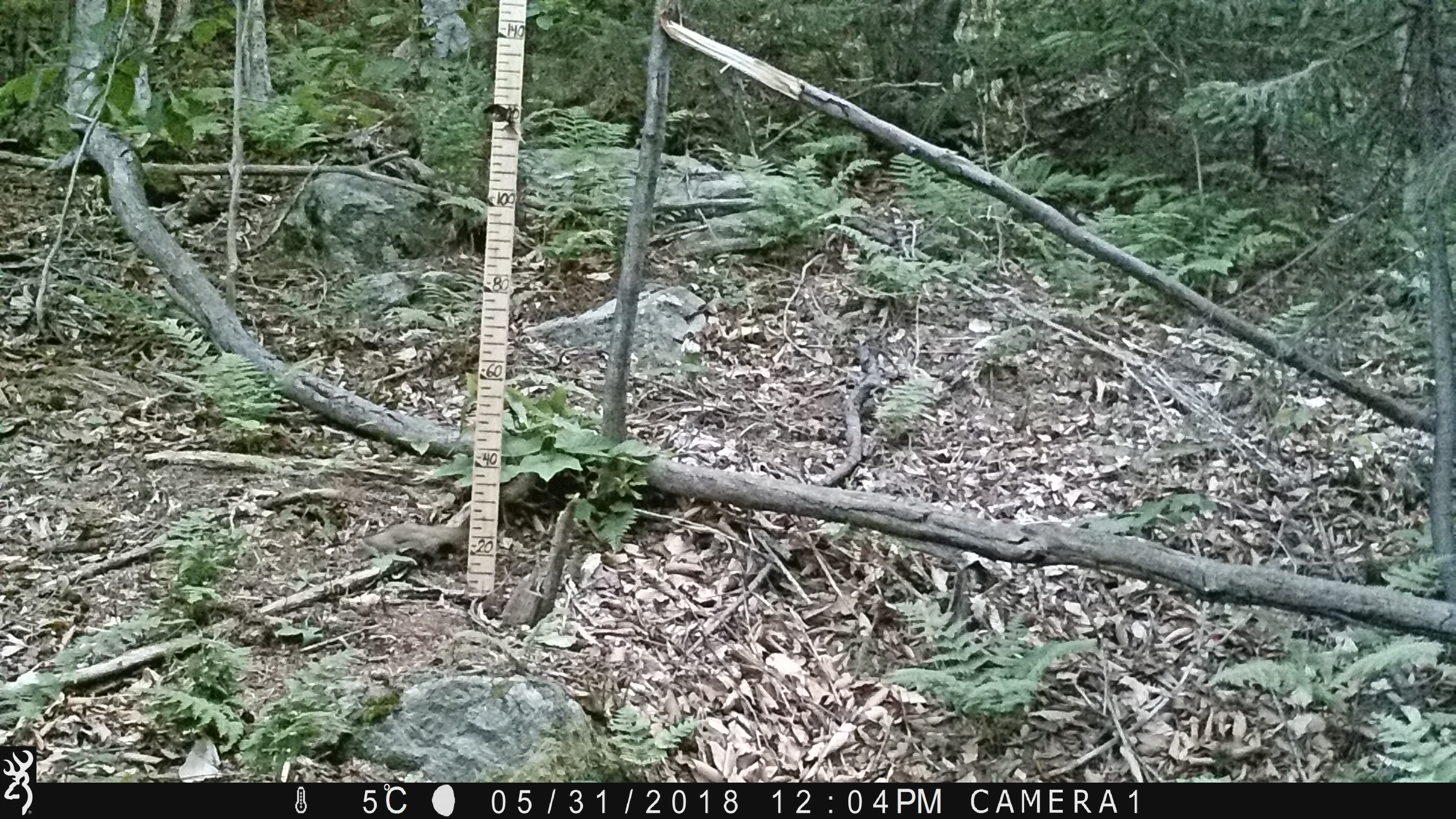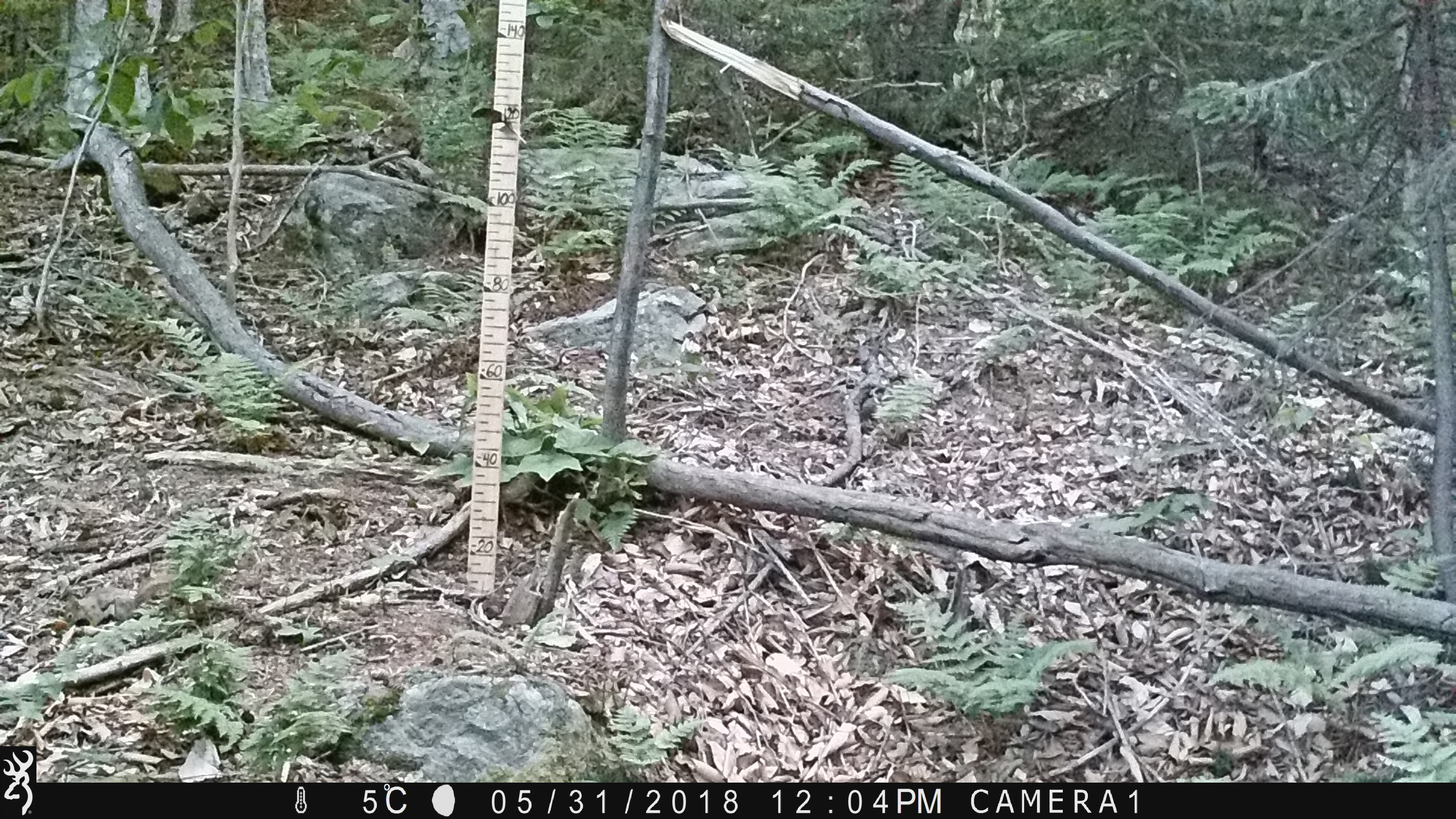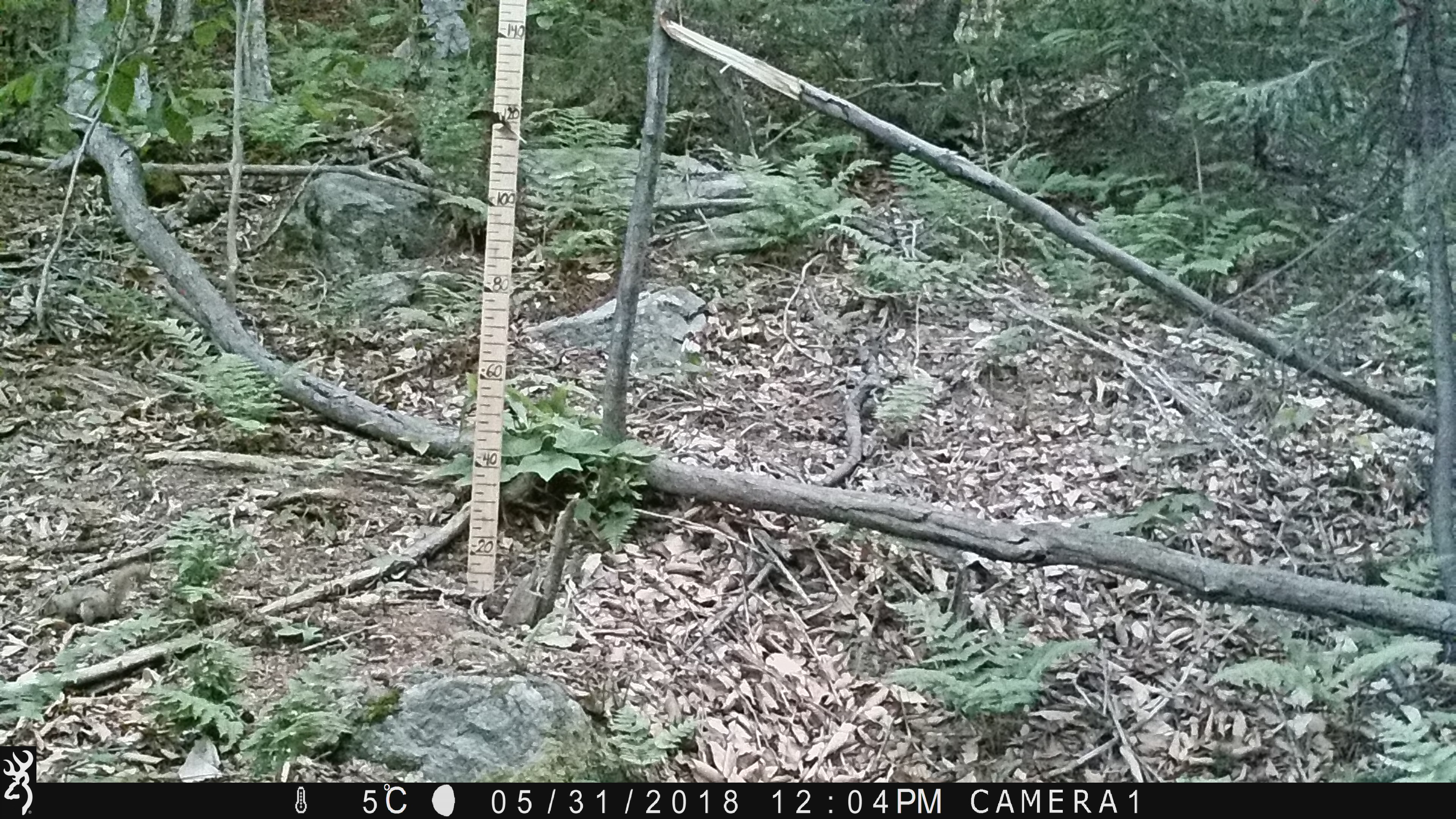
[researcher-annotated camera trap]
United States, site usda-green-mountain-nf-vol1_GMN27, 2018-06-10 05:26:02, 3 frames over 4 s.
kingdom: Animalia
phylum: Chordata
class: Mammalia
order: Rodentia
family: Sciuridae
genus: Tamiasciurus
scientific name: Tamiasciurus hudsonicus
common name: red squirrel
Red squirrel (Tamiasciurus hudsonicus).